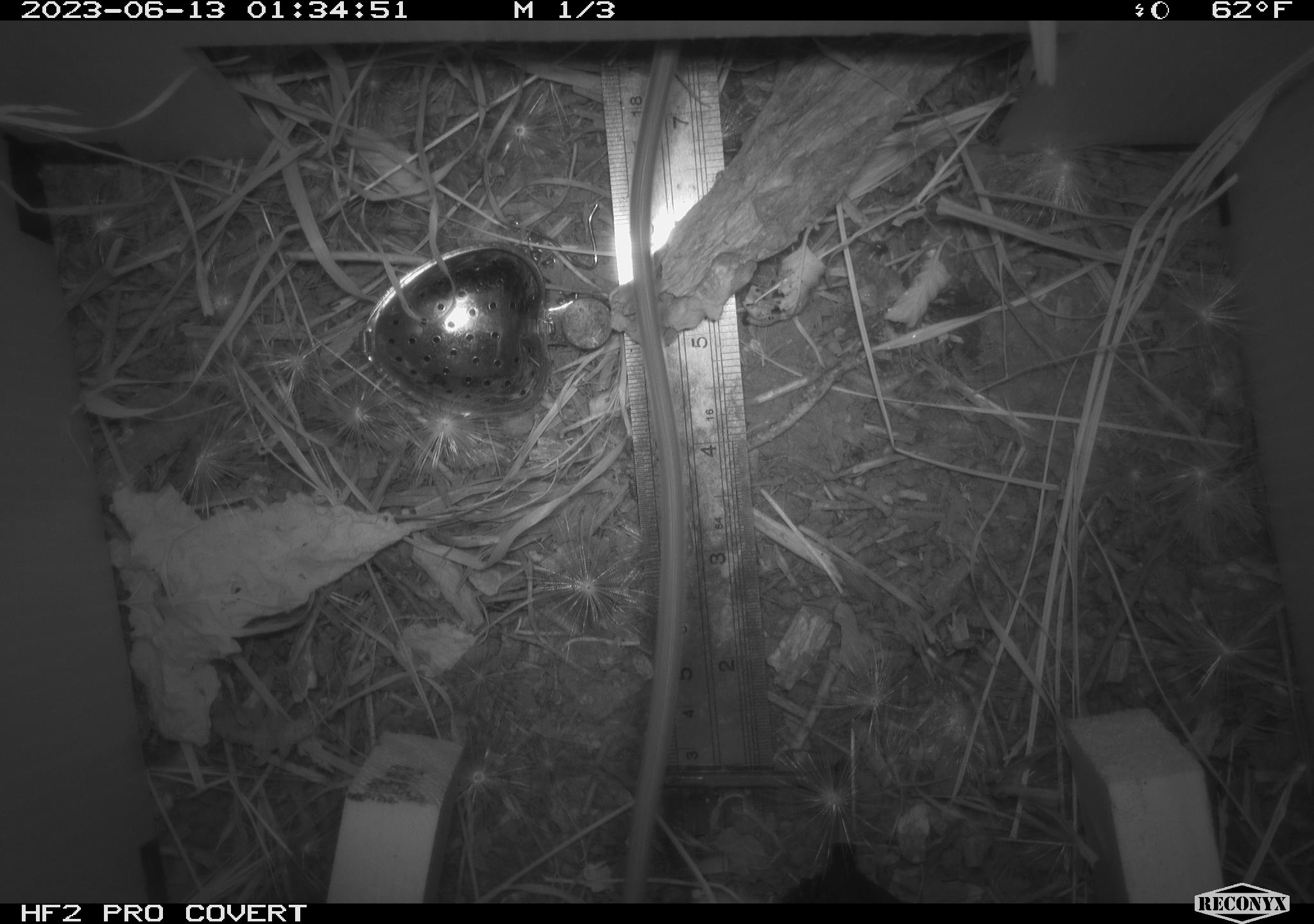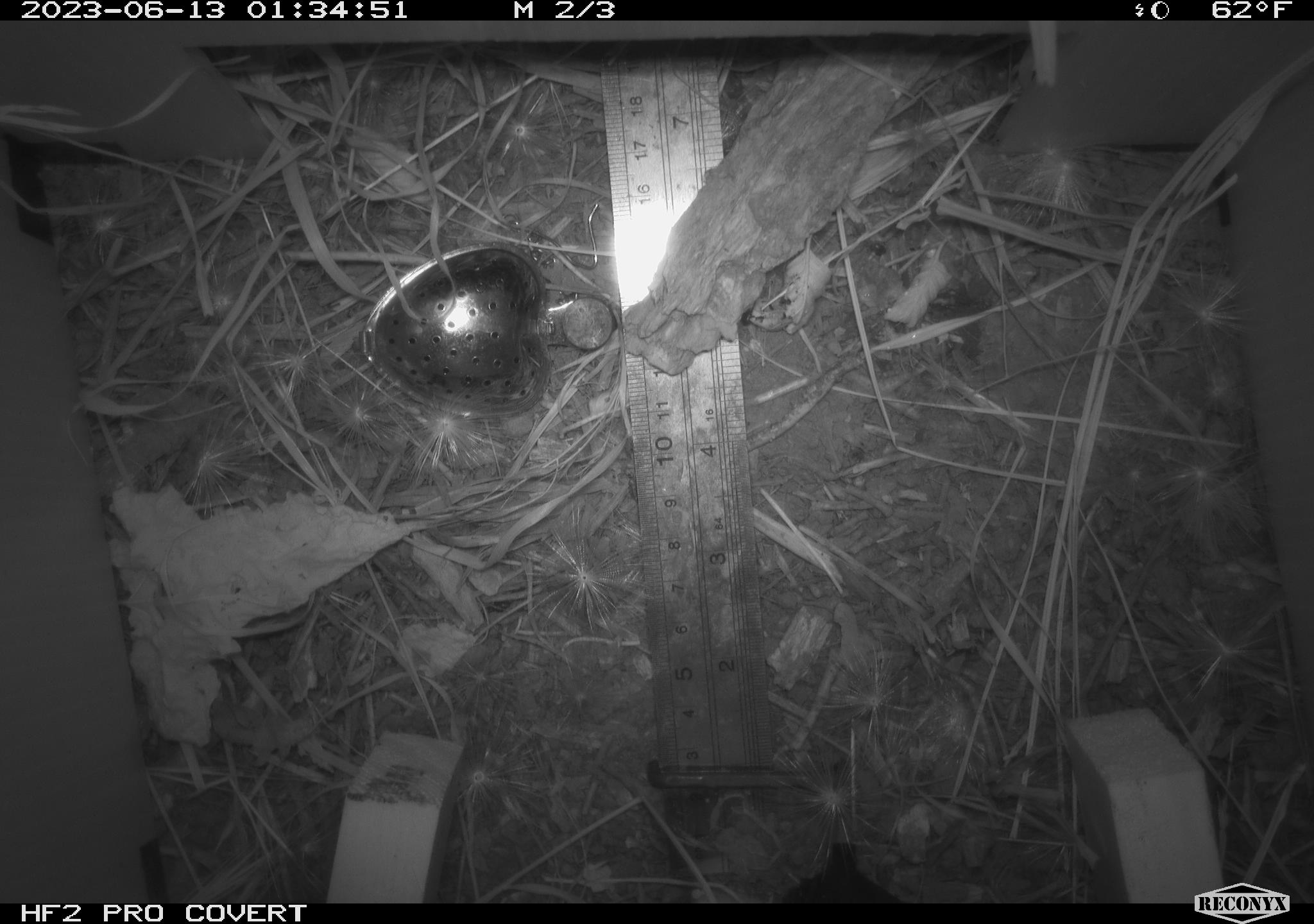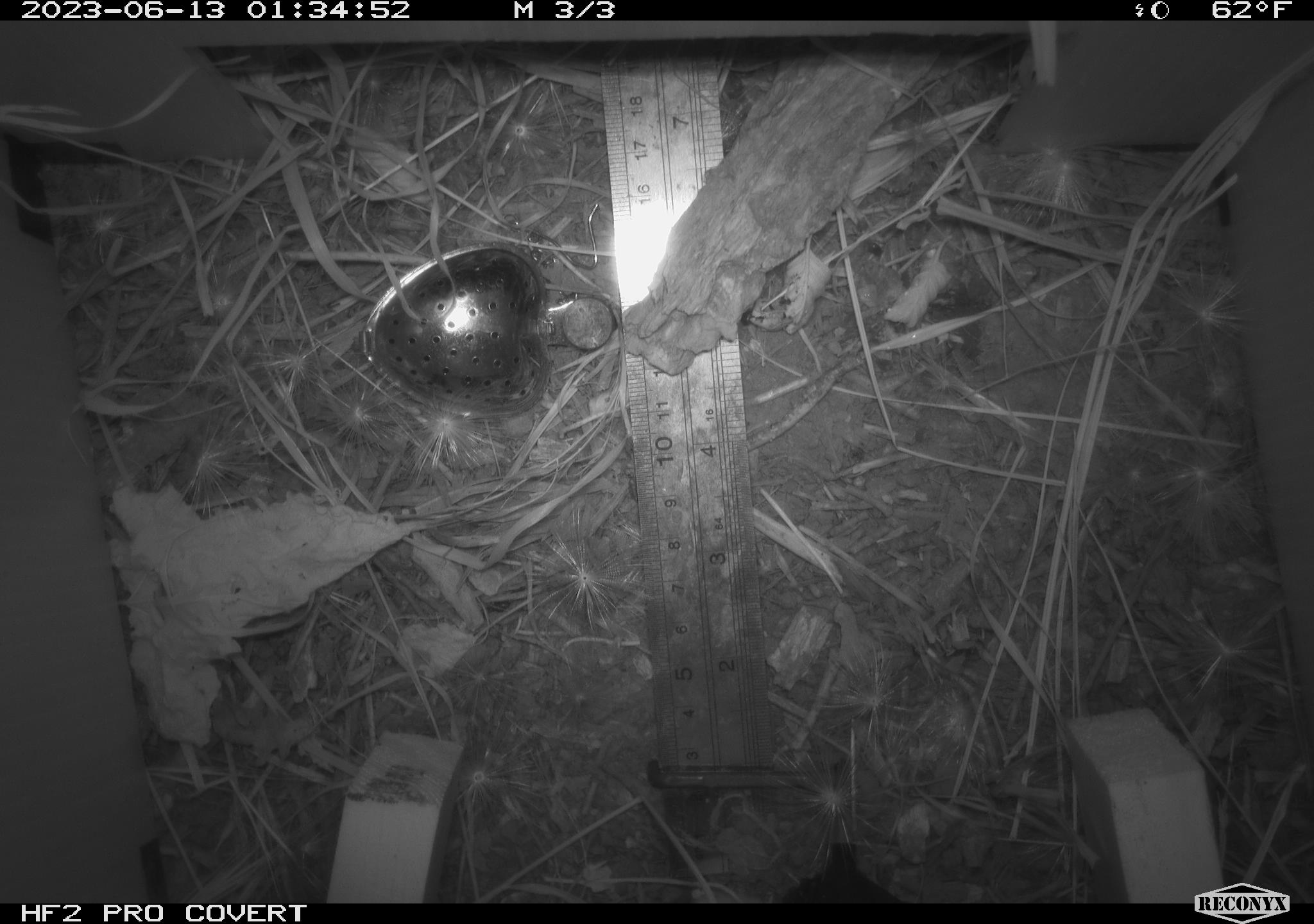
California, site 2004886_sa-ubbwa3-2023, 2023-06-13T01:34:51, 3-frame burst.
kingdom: Animalia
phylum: Chordata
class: Mammalia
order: Rodentia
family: Muridae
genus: Rattus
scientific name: Rattus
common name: rat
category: rattus species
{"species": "rattus species (rat) (Rattus)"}